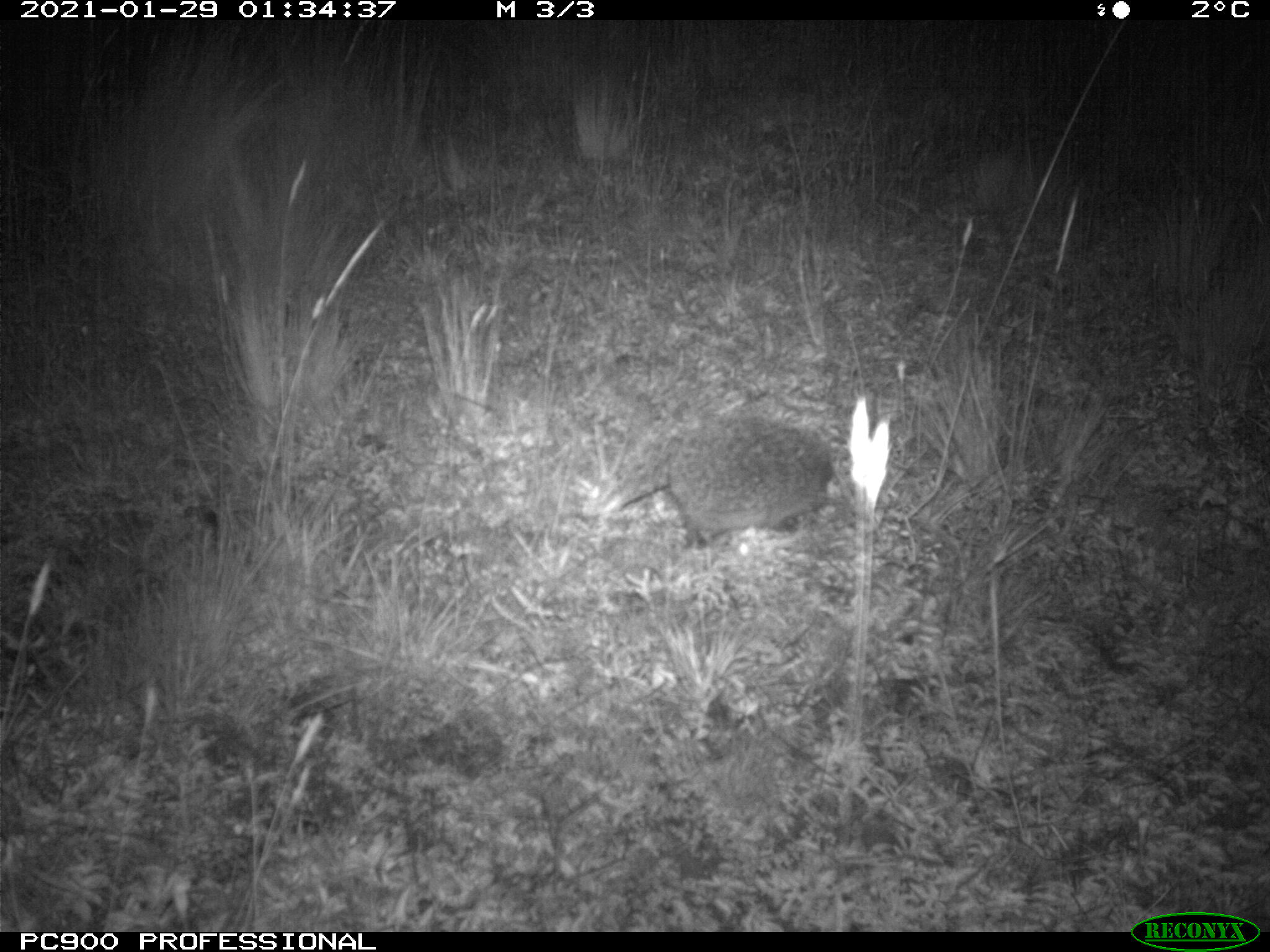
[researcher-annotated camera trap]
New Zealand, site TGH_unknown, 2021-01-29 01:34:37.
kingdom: Animalia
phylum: Chordata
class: Mammalia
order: Eulipotyphla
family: Erinaceidae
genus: Erinaceus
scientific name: Erinaceus europaeus europaeus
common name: european hedgehog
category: hedgehog